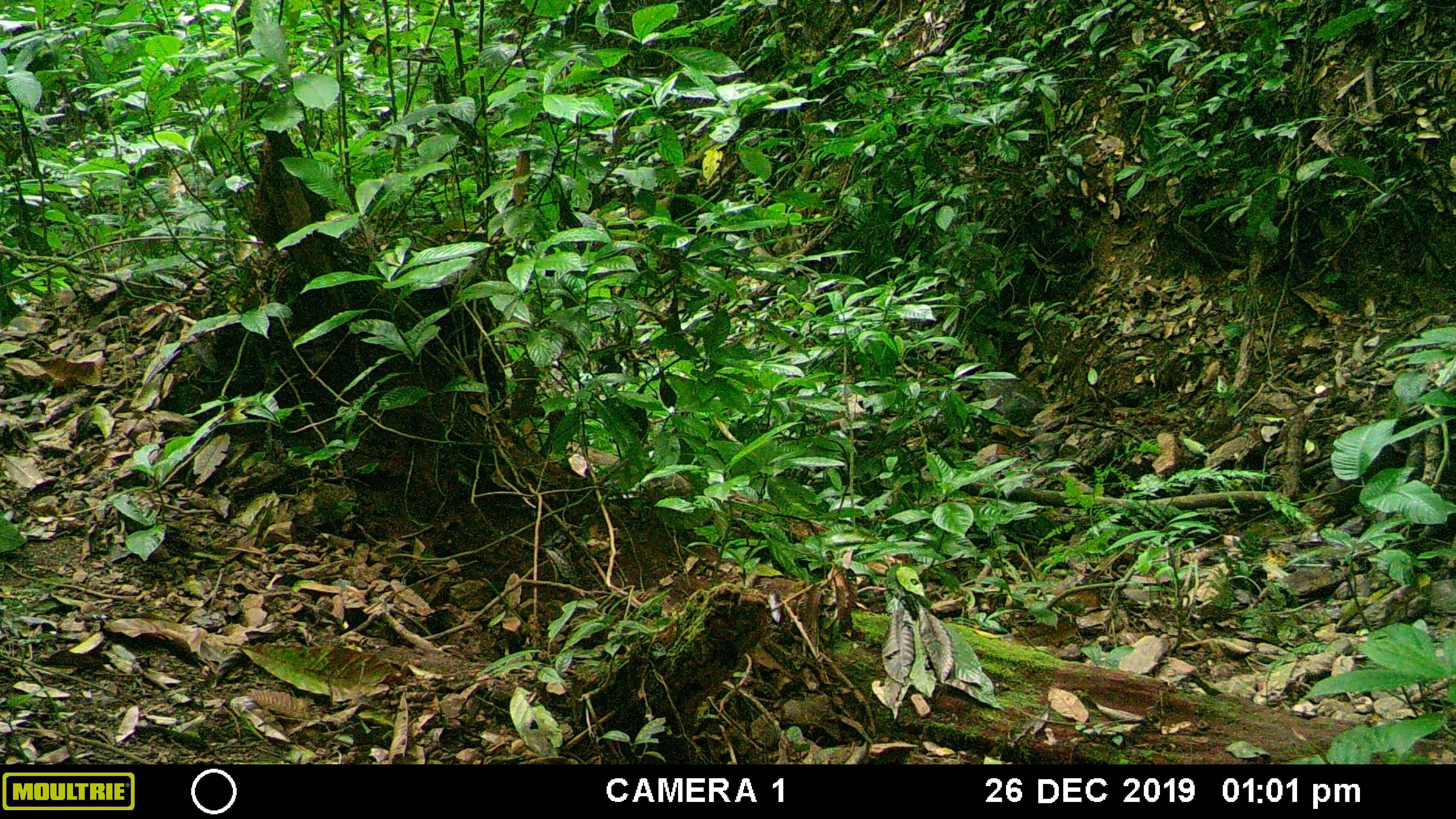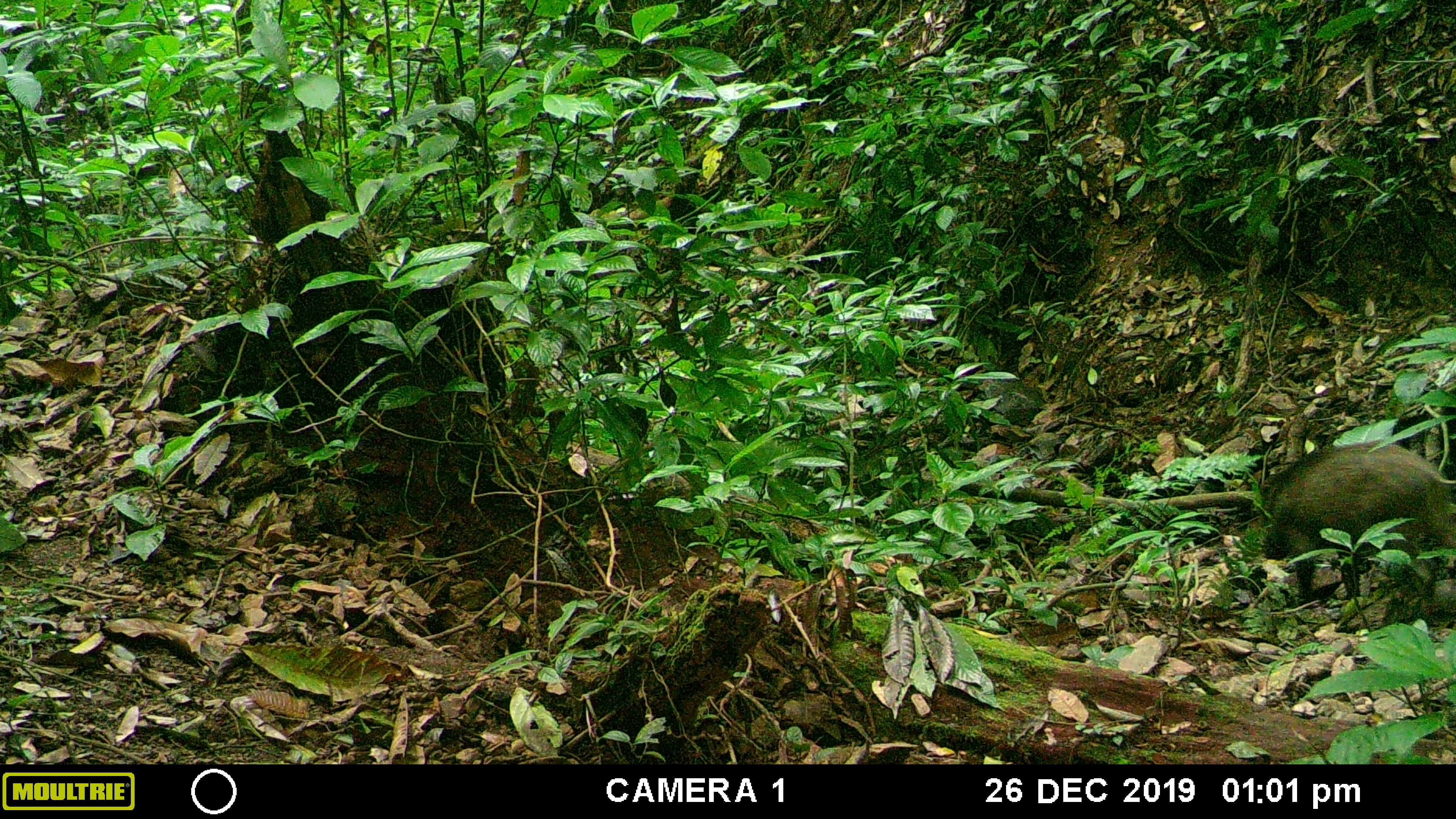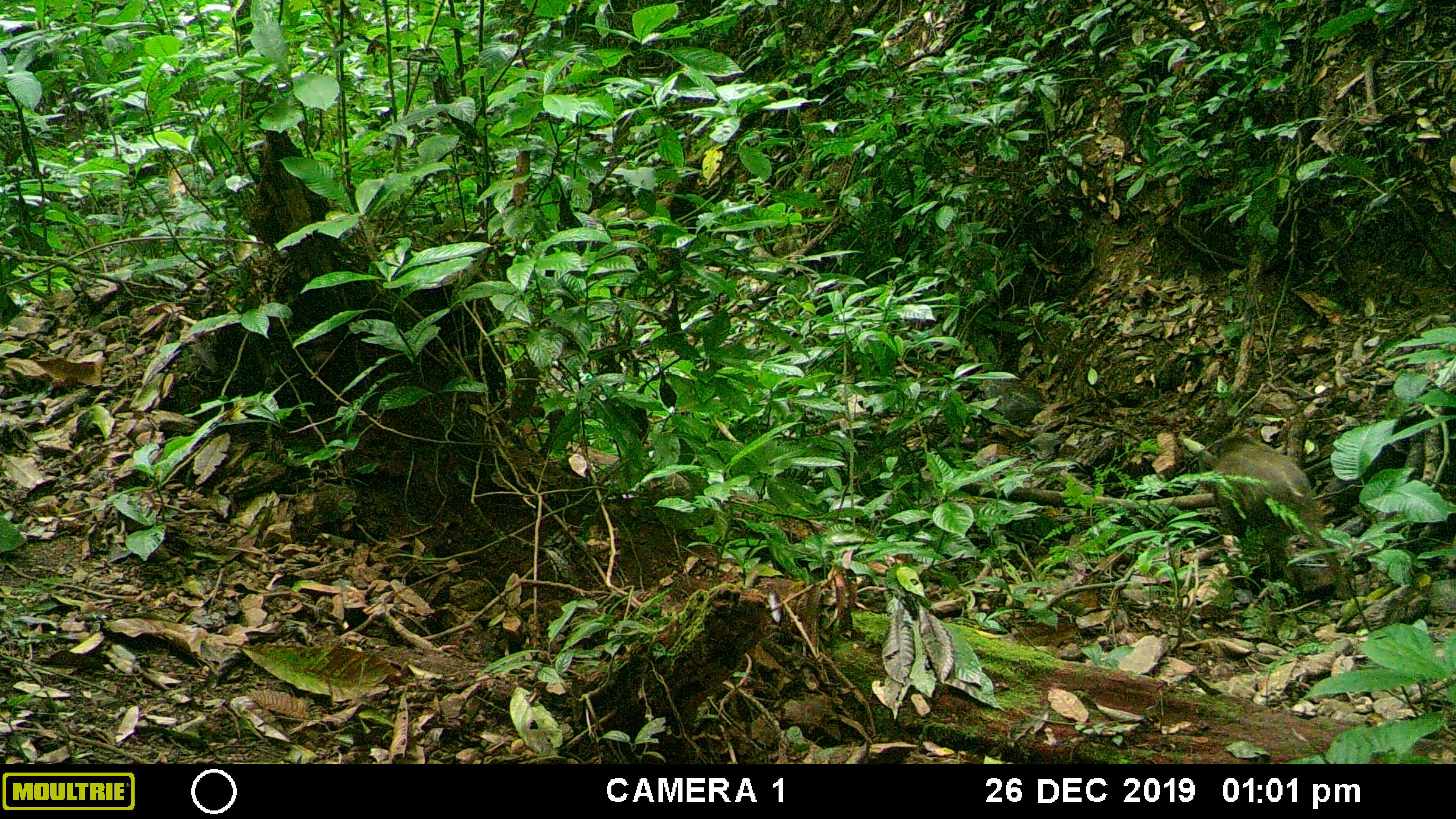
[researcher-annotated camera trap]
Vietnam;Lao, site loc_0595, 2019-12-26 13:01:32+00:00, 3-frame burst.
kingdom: Animalia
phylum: Chordata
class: Mammalia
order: Artiodactyla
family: Suidae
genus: Sus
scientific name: Sus scrofa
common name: eurasian wild pig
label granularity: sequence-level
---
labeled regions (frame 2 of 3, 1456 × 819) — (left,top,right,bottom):
eurasian wild pig: (1259,439,1455,598)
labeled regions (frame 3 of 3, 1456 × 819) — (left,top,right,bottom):
eurasian wild pig: (1200,435,1347,599)